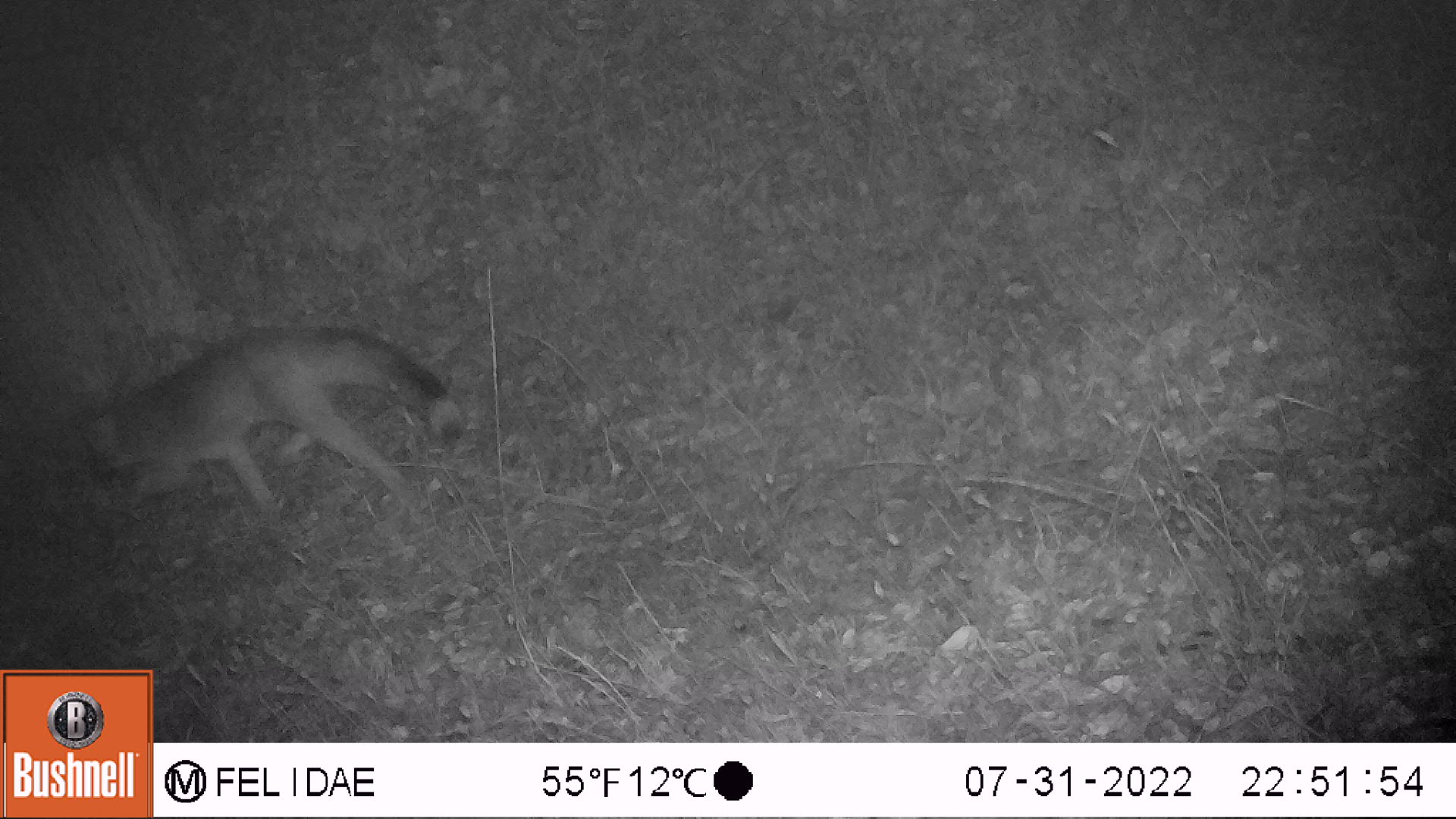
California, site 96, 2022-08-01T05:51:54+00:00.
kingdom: Animalia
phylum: Chordata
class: Mammalia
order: Carnivora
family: Canidae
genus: Urocyon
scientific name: Urocyon cinereoargenteus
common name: gray fox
Gray fox (Urocyon cinereoargenteus).